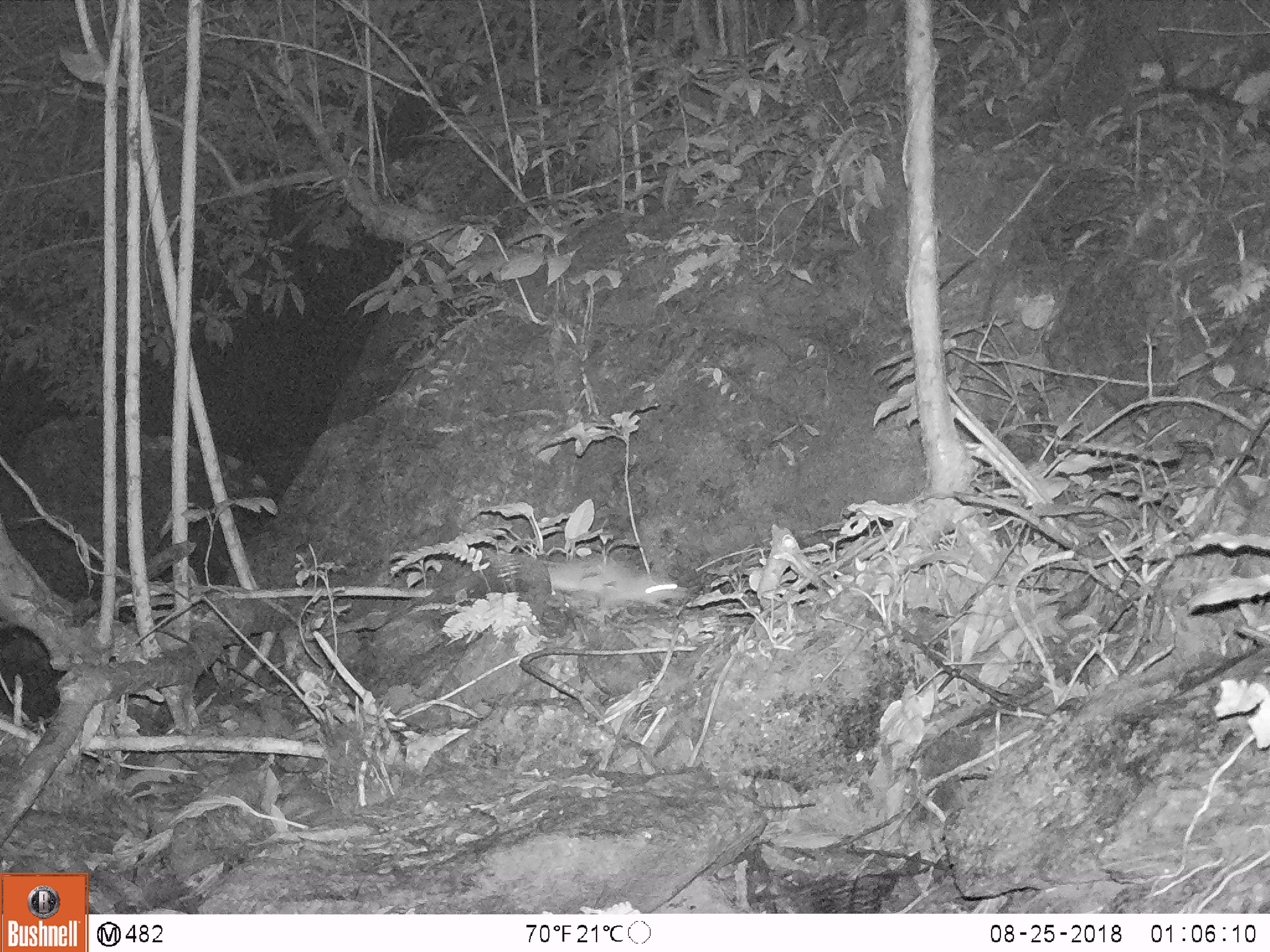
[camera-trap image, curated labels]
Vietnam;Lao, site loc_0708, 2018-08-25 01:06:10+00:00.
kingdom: Animalia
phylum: Chordata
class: Mammalia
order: Rodentia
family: Muridae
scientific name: Muridae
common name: old-world mice and rats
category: unidentified murid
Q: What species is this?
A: Unidentified murid (old-world mice and rats) (Muridae).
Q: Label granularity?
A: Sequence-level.